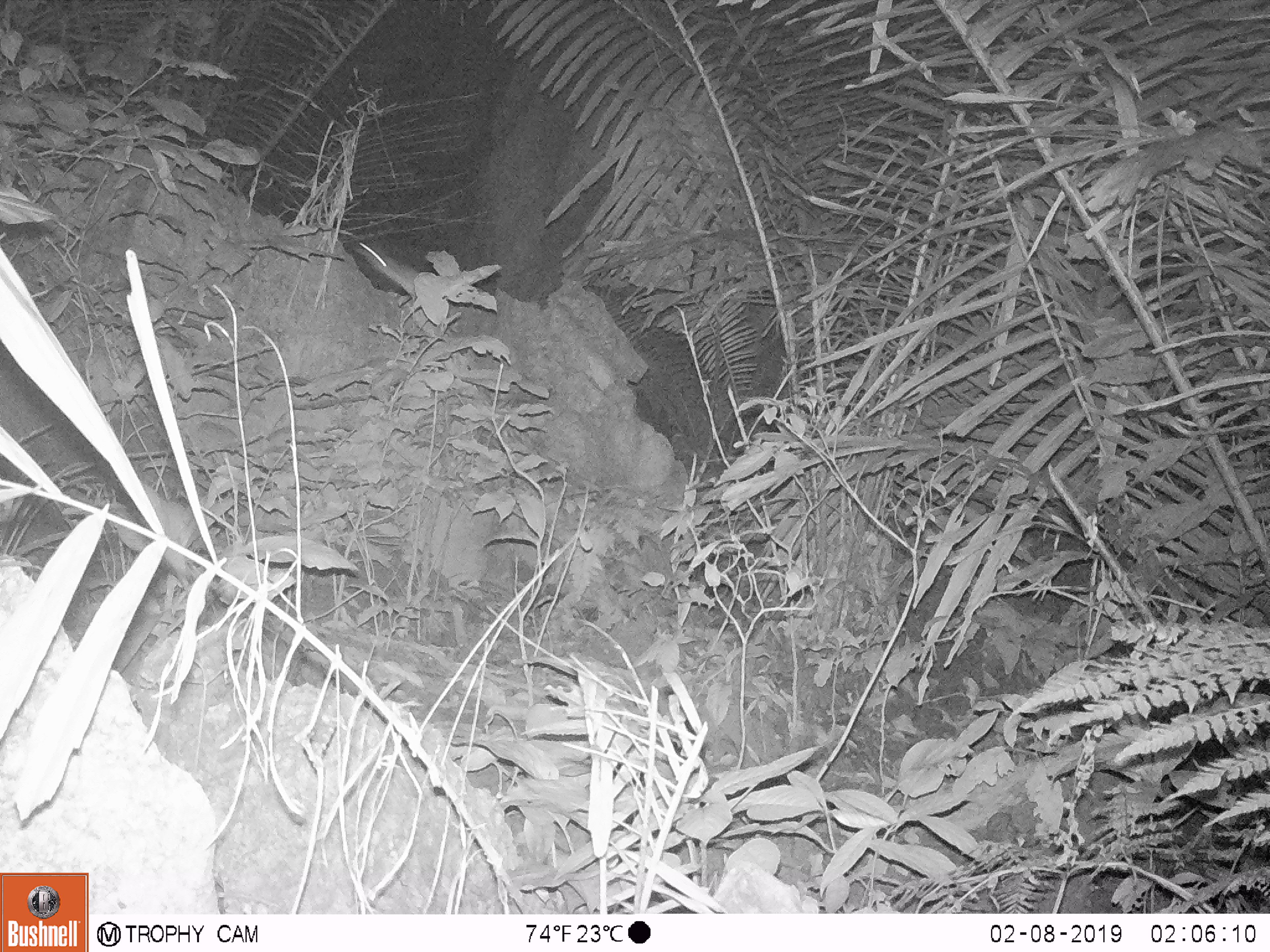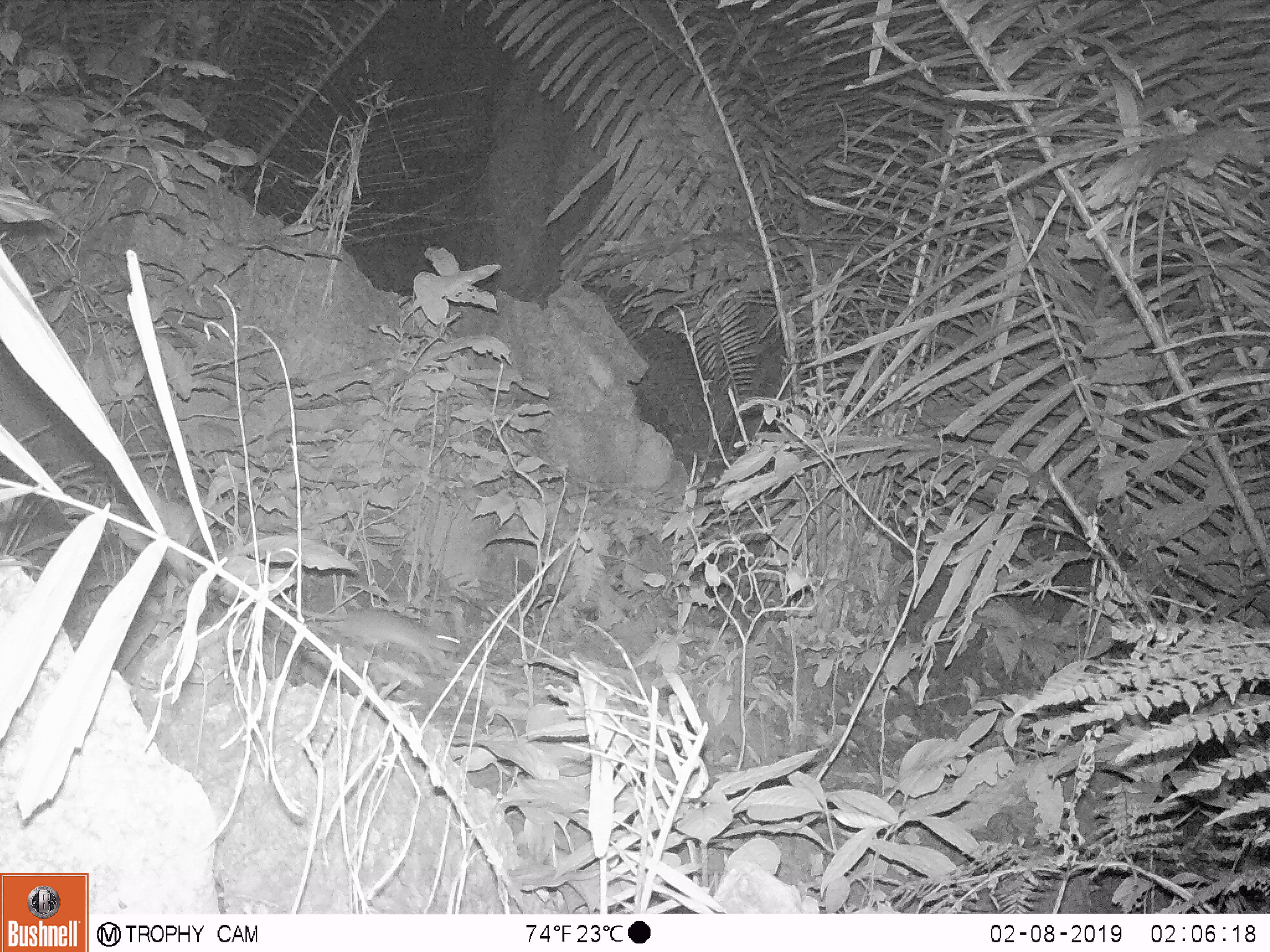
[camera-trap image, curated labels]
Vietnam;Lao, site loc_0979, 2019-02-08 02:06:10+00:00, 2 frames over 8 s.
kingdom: Animalia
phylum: Chordata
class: Mammalia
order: Rodentia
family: Muridae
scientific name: Muridae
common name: old-world mice and rats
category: unidentified murid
Unidentified murid (old-world mice and rats) (Muridae). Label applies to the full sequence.